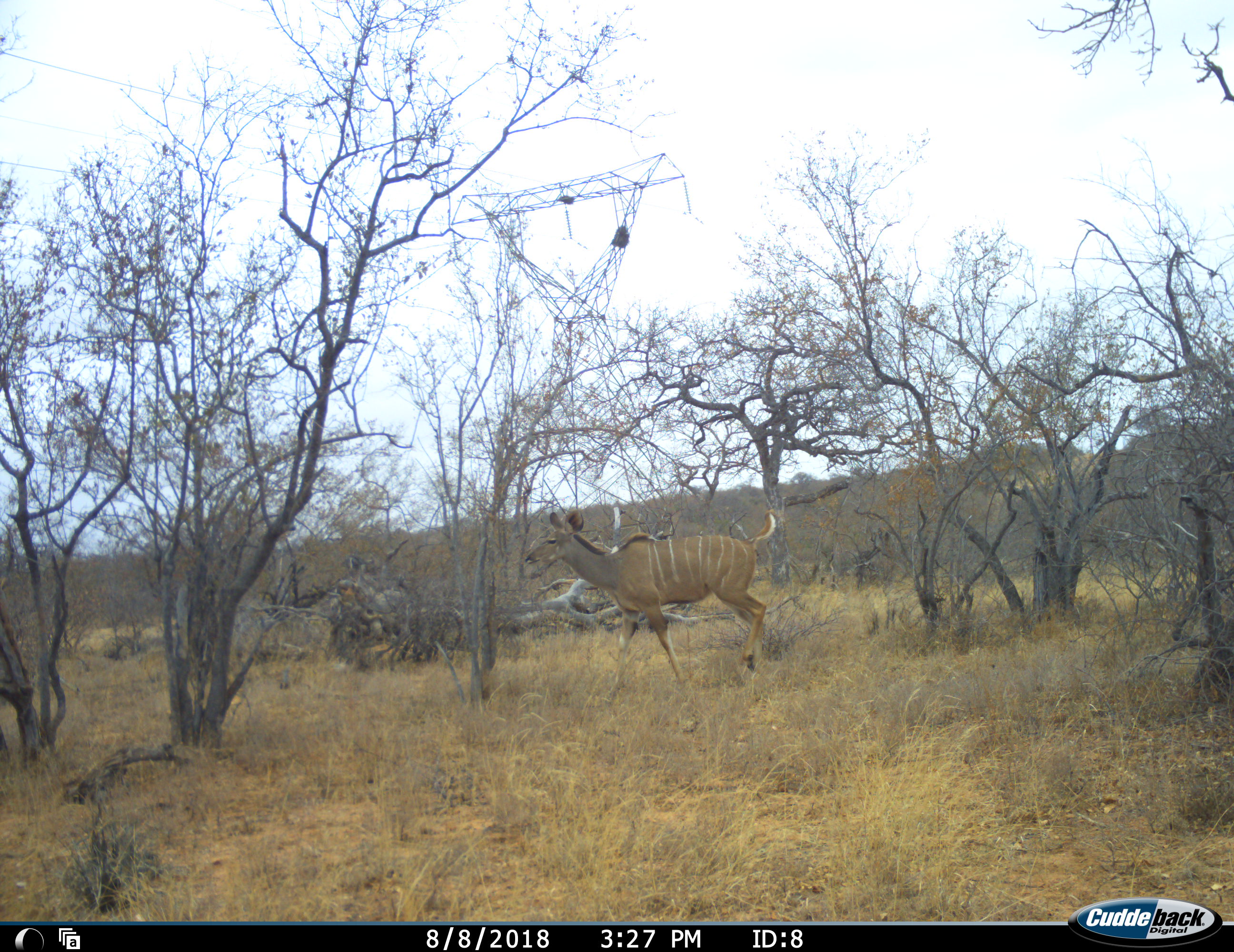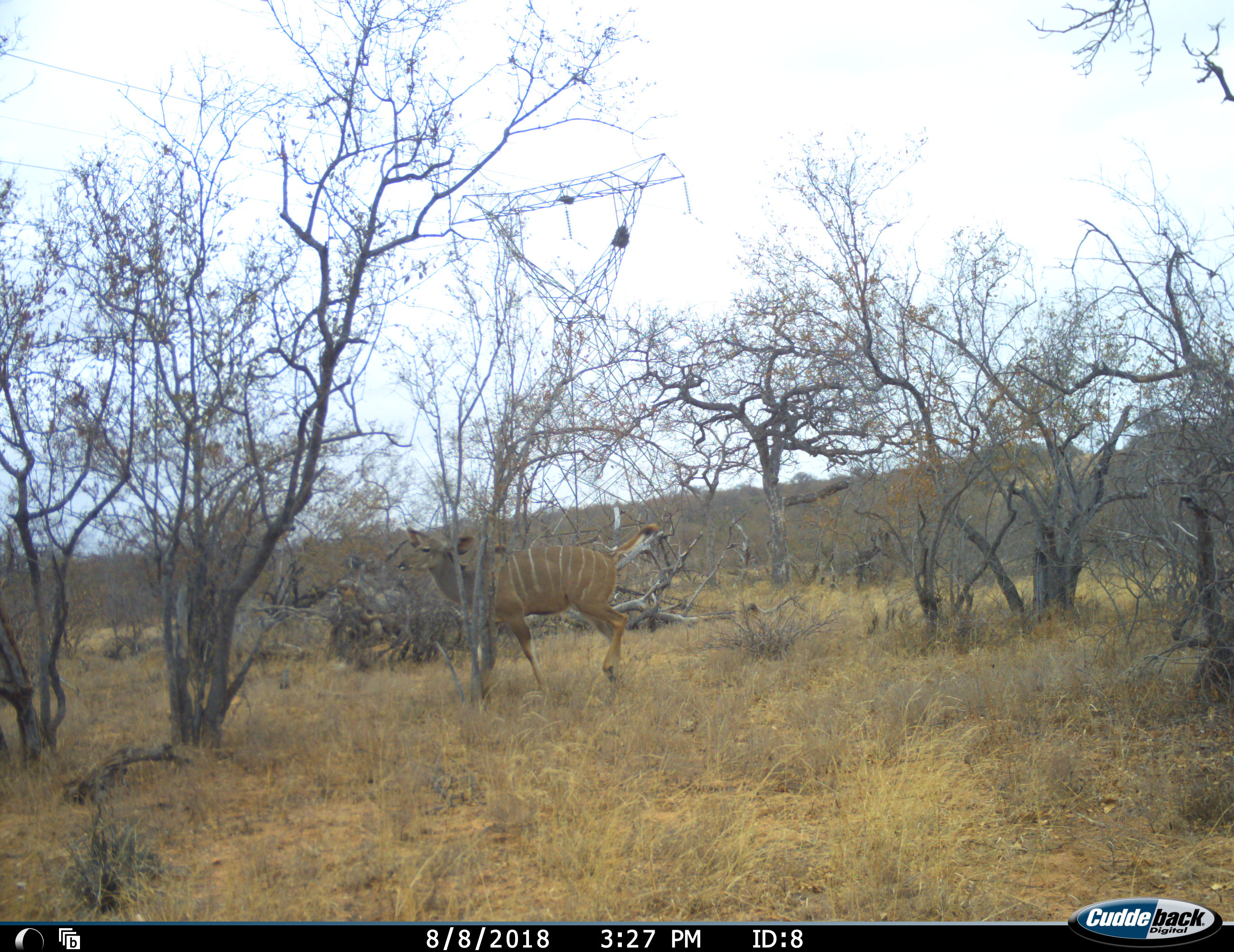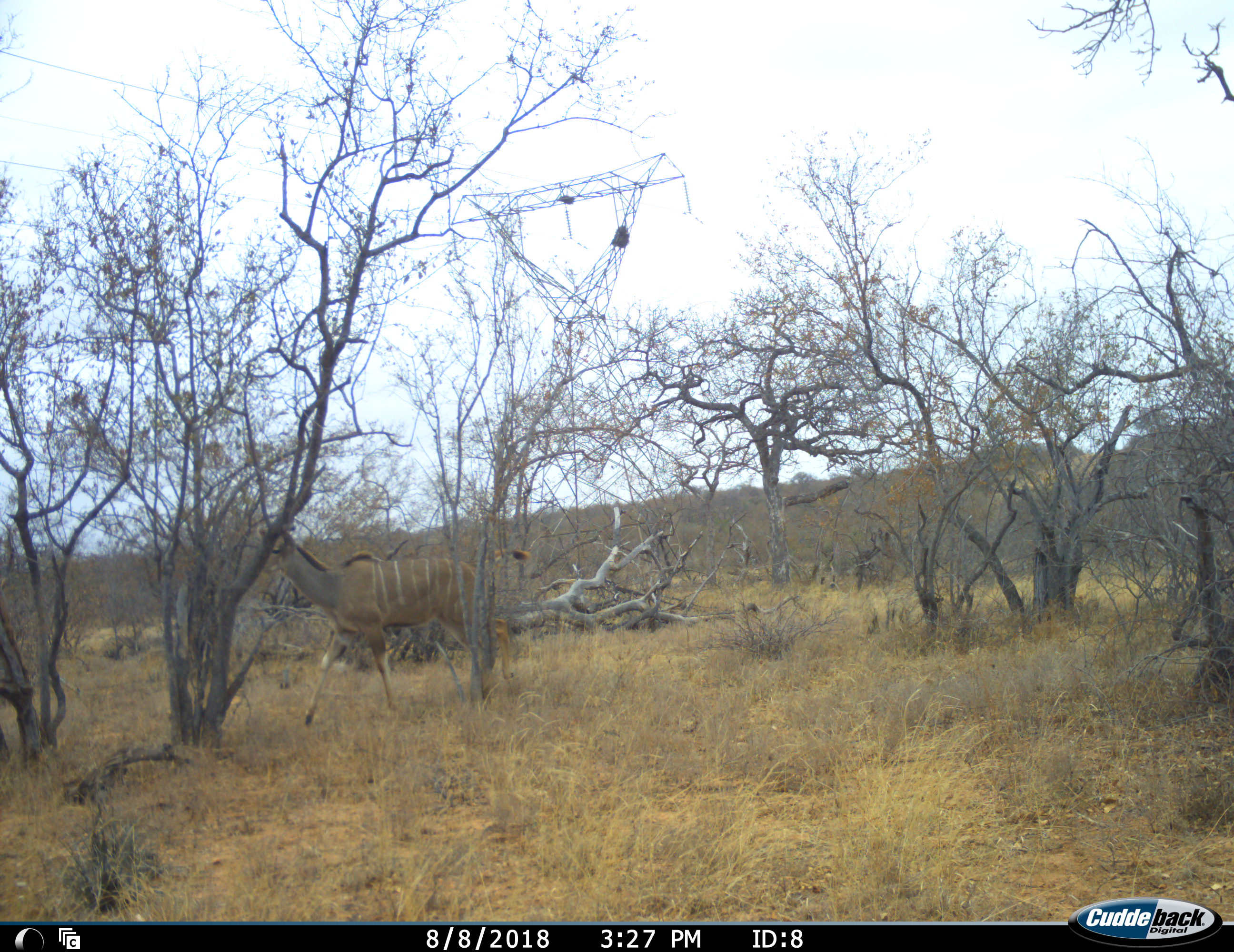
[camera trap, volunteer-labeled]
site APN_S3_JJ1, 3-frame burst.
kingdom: Animalia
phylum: Chordata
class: Mammalia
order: Artiodactyla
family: Bovidae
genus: Tragelaphus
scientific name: Tragelaphus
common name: kudu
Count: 1.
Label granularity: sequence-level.